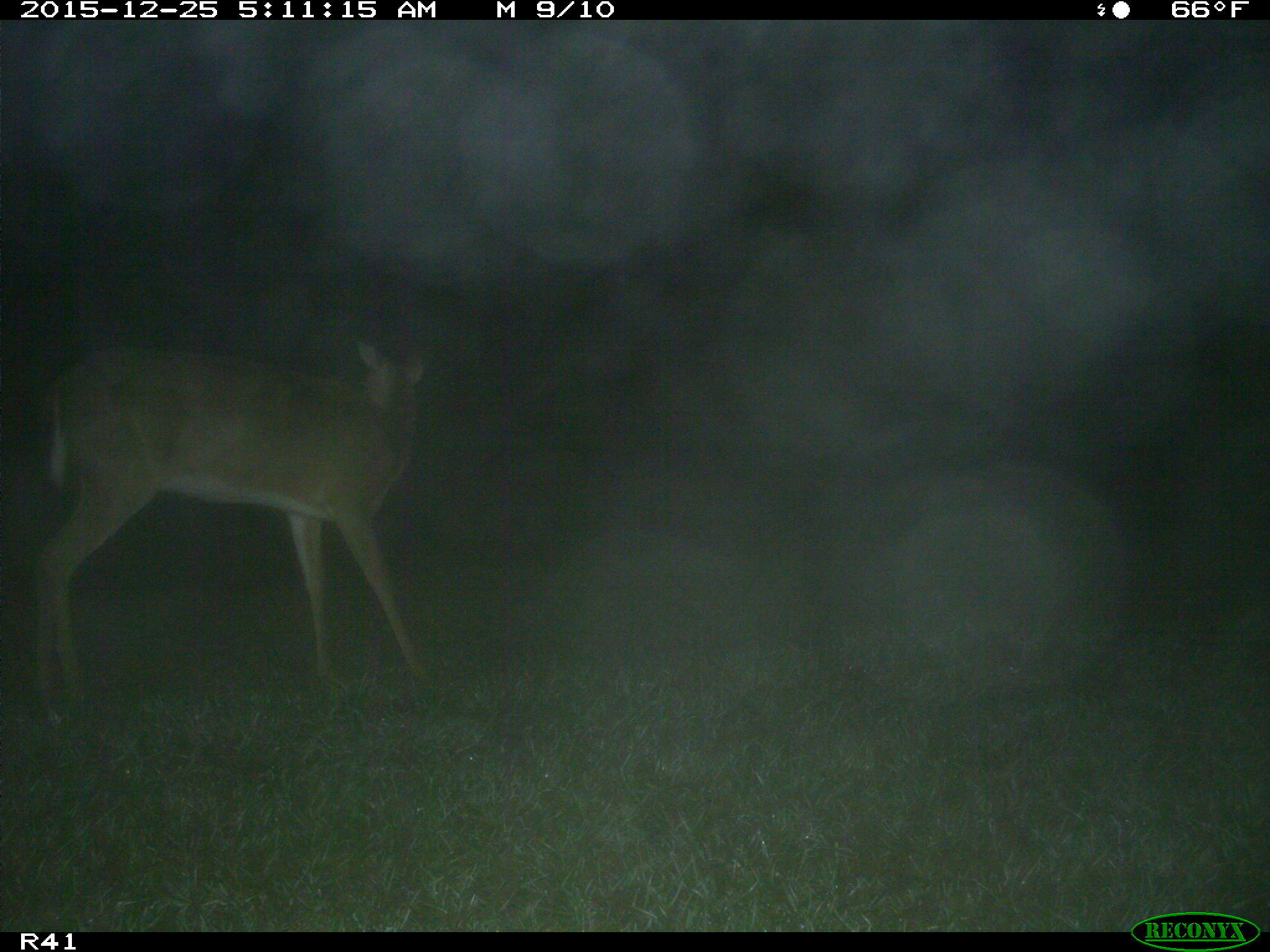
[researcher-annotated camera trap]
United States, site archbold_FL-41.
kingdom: Animalia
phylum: Chordata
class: Mammalia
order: Artiodactyla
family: Cervidae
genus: Odocoileus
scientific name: Odocoileus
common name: deer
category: unidentified deer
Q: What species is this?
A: Unidentified deer (deer) (Odocoileus).